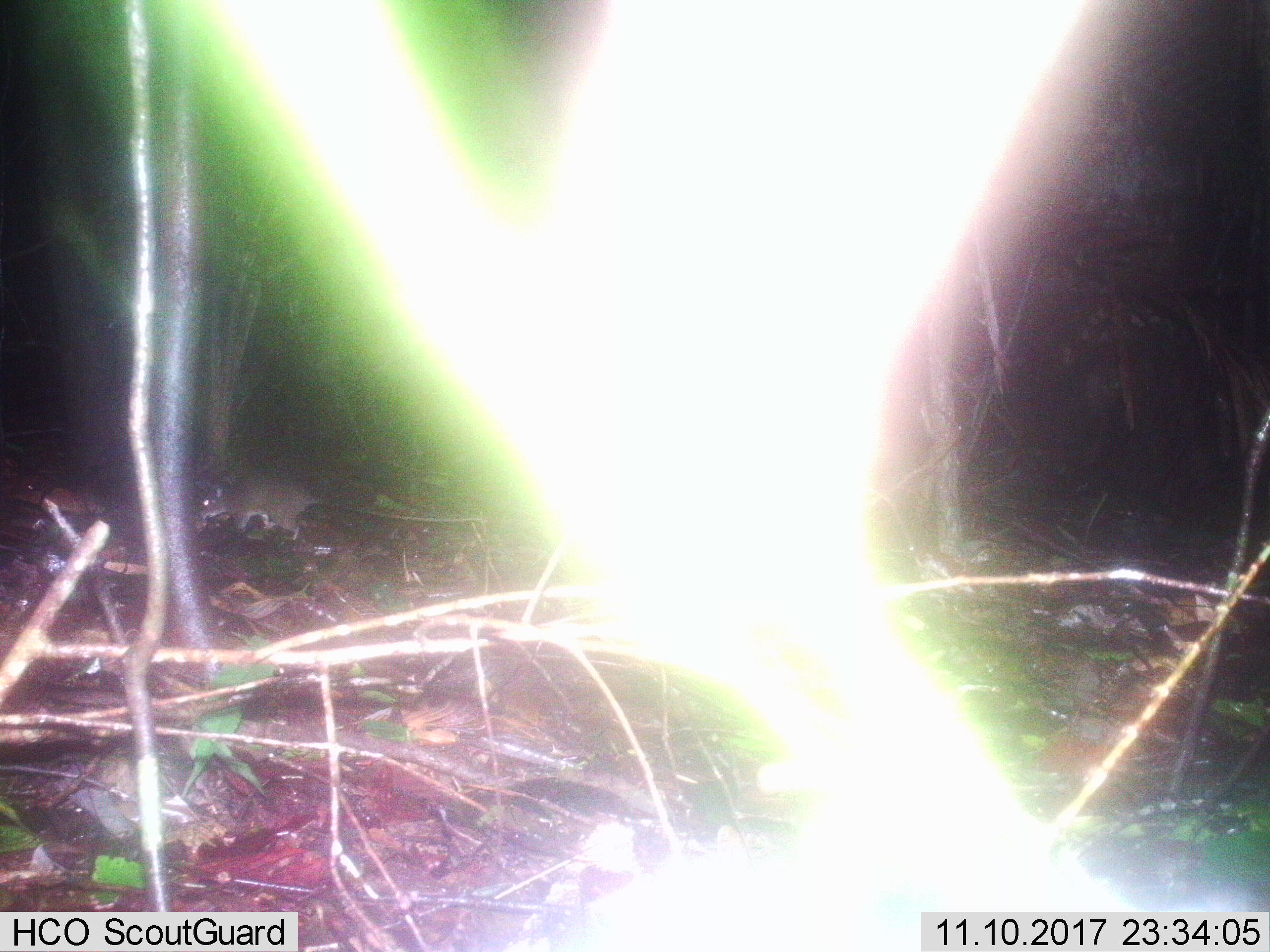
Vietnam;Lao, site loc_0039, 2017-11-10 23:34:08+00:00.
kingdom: Animalia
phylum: Chordata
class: Mammalia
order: Rodentia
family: Muridae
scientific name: Muridae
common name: old-world mice and rats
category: unidentified murid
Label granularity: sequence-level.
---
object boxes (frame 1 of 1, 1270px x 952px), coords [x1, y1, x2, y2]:
unidentified murid: [197, 475, 383, 541]